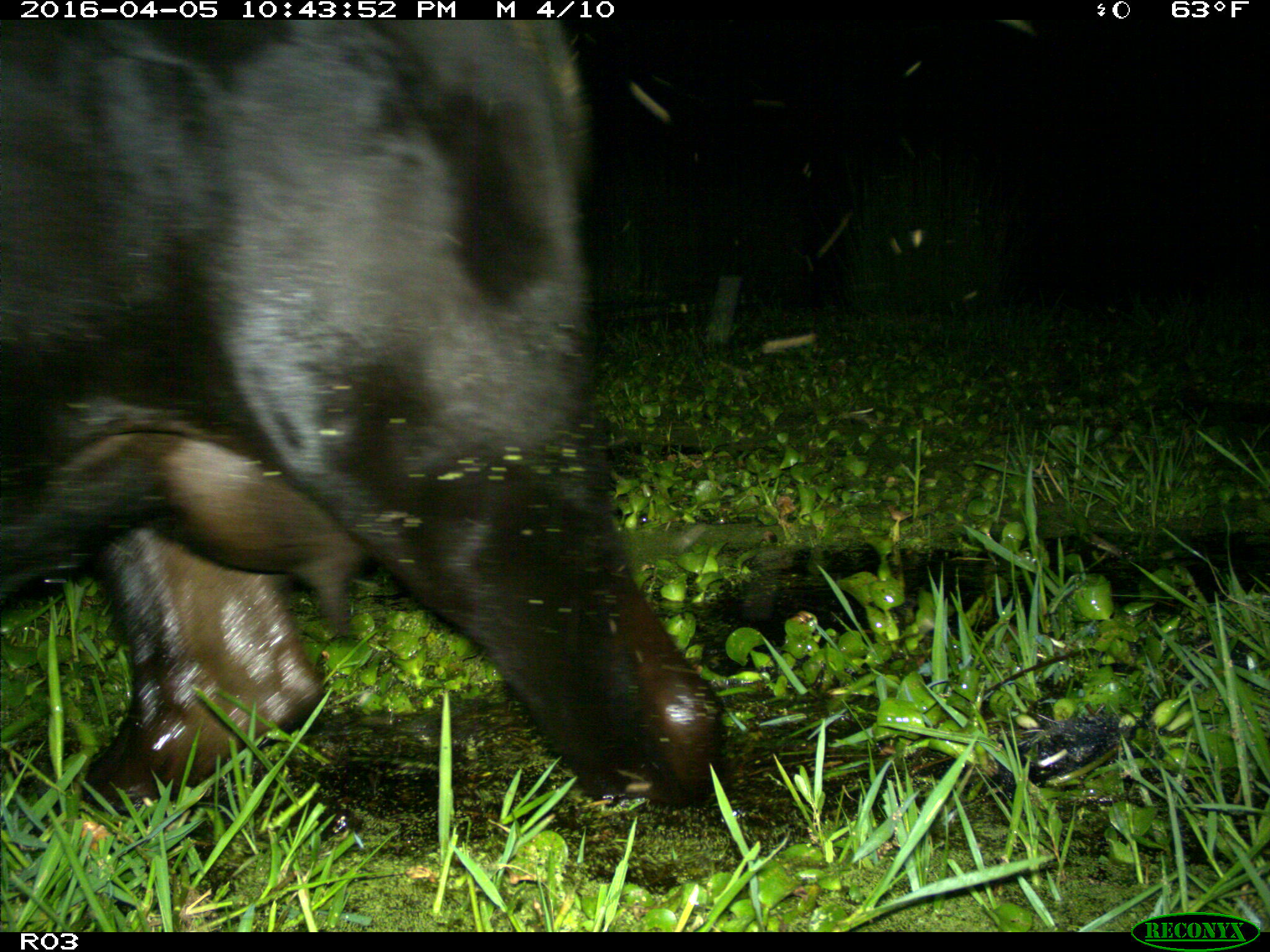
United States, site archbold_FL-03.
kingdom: Animalia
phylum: Chordata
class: Mammalia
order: Artiodactyla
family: Bovidae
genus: Bos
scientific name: Bos taurus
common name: domestic cow